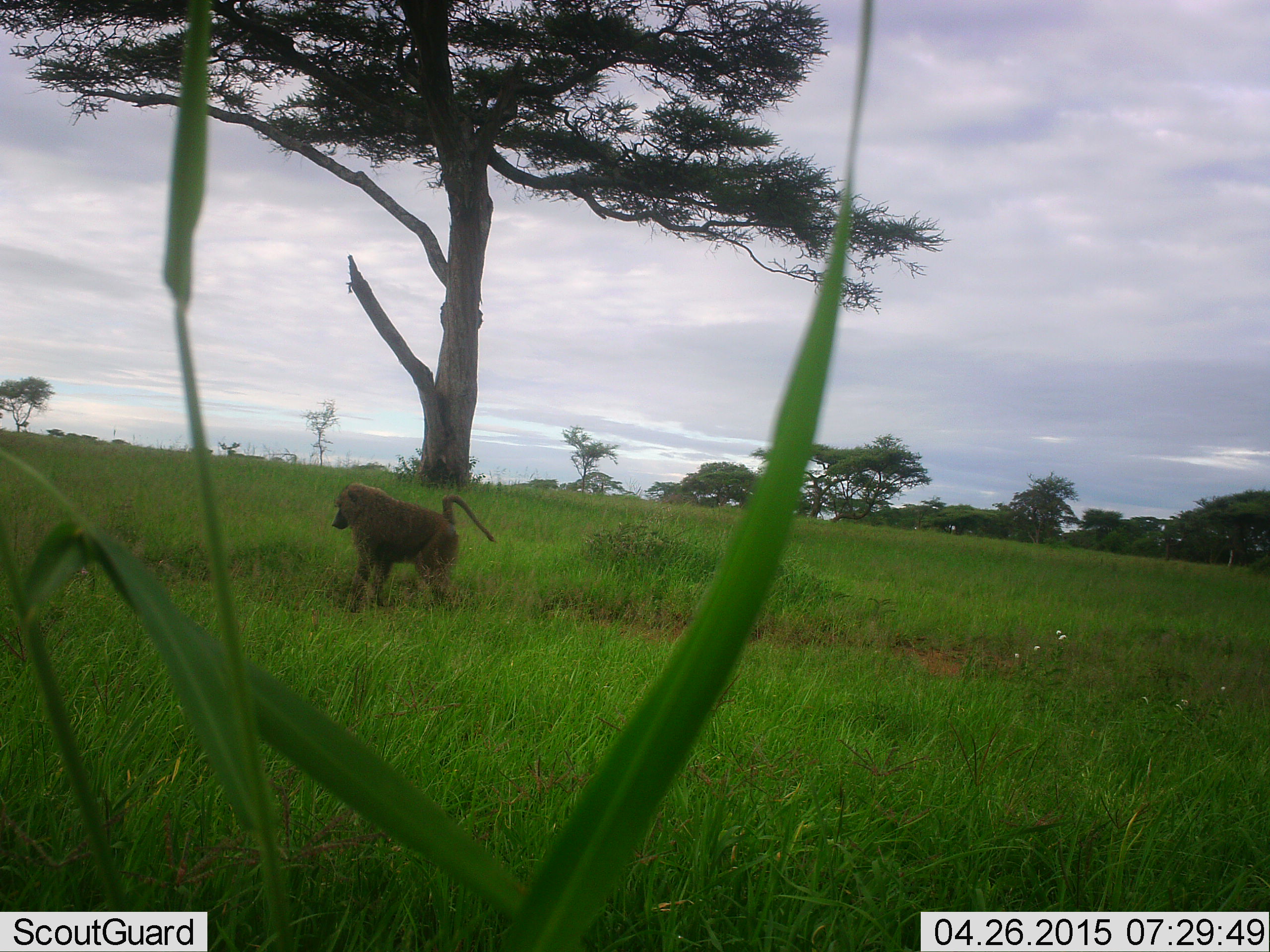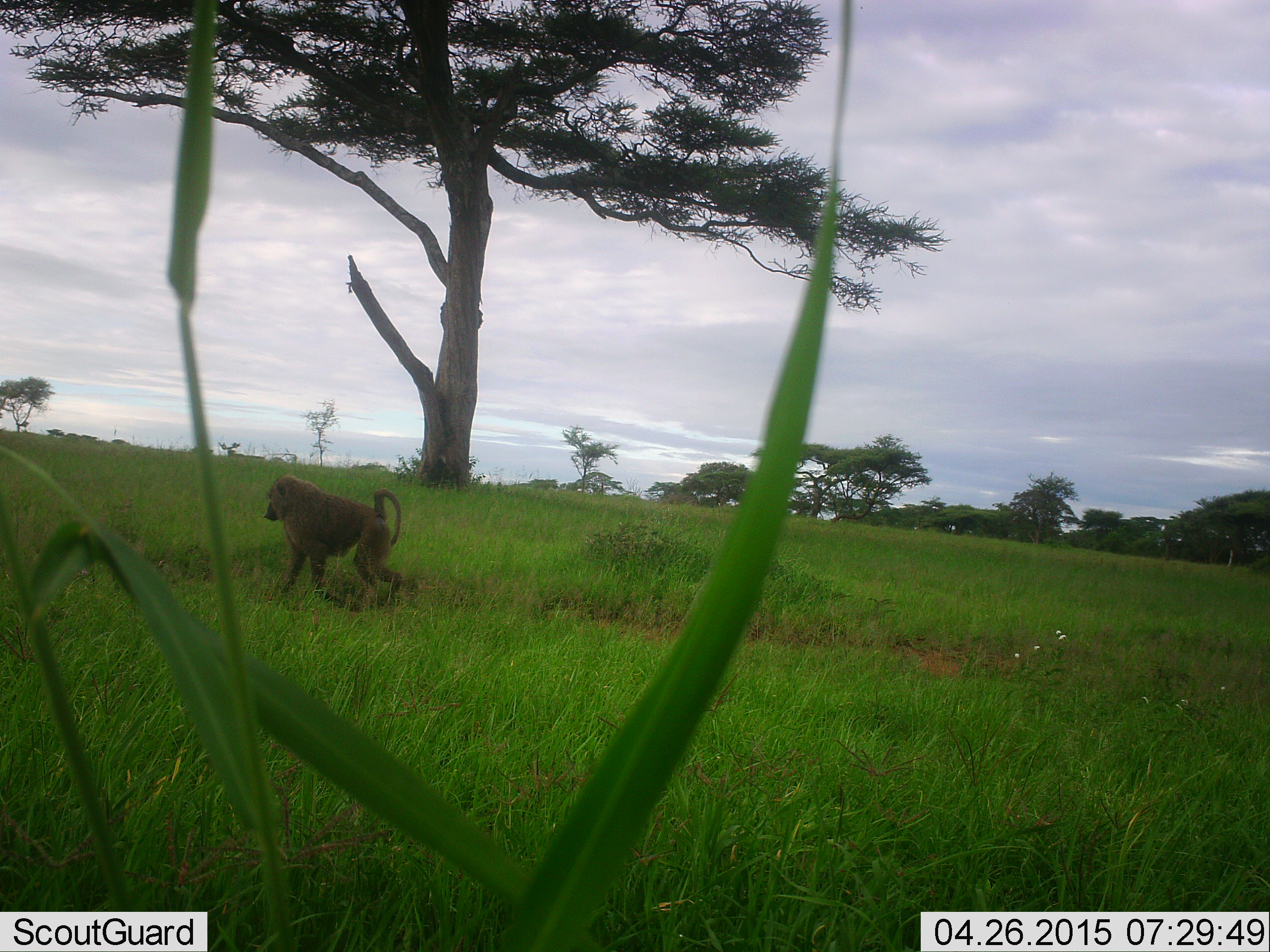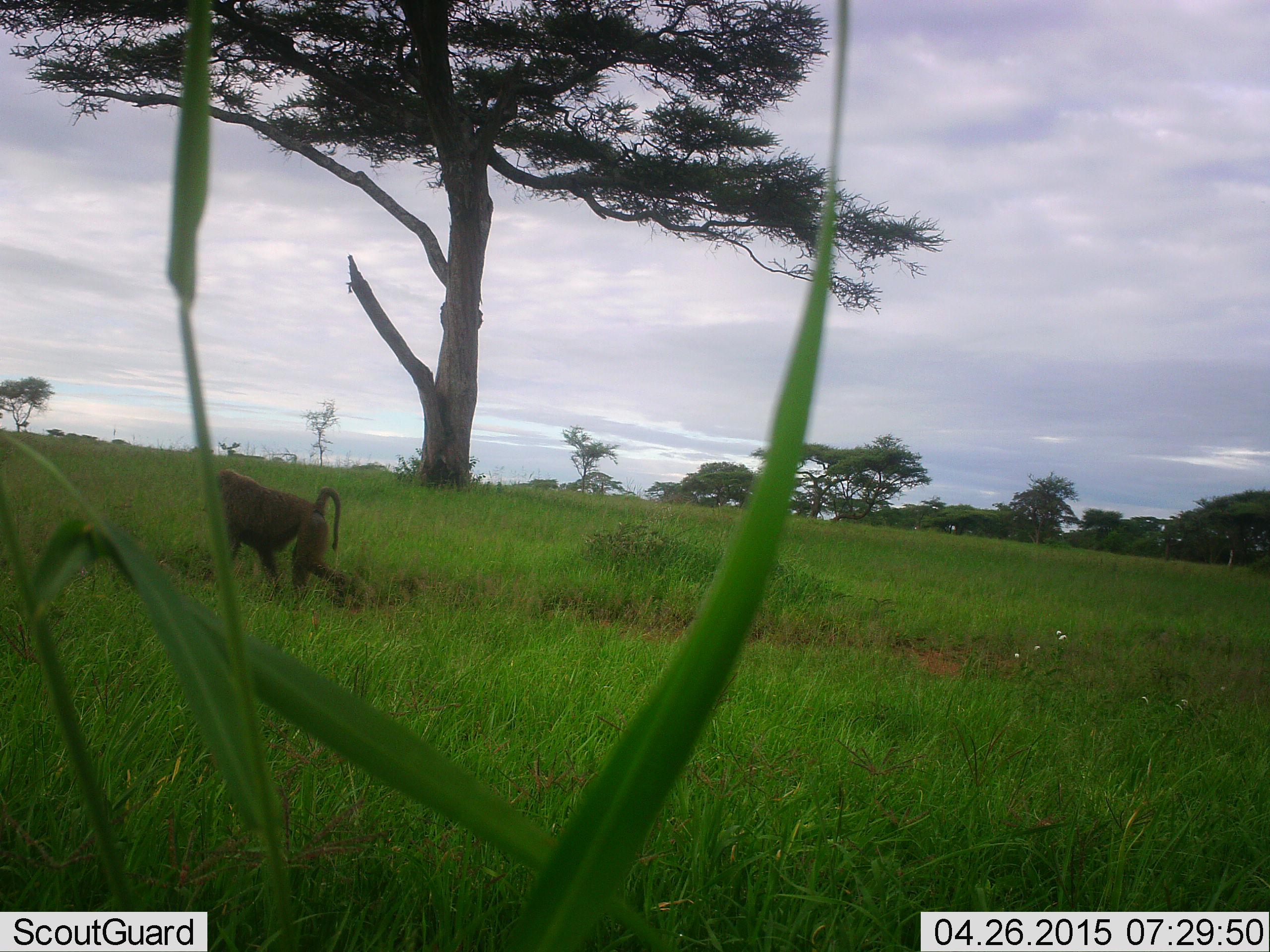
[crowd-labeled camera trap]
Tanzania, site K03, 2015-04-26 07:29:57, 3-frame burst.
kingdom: Animalia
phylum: Chordata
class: Mammalia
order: Primates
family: Cercopithecidae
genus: Papio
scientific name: Papio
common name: baboon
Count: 1.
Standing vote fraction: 9%.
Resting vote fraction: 0%.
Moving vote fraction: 91%.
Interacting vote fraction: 0%.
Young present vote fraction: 0%.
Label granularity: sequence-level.